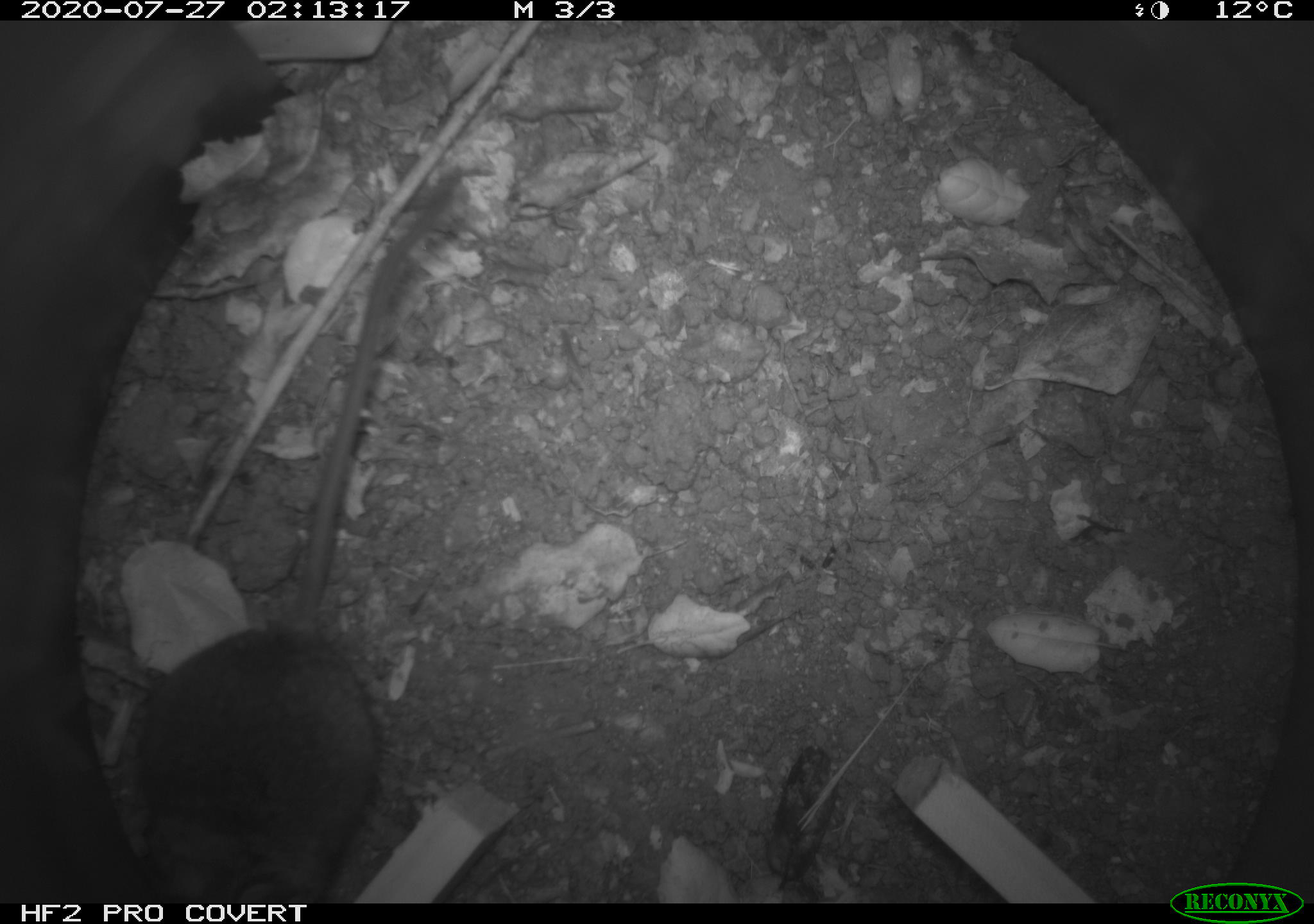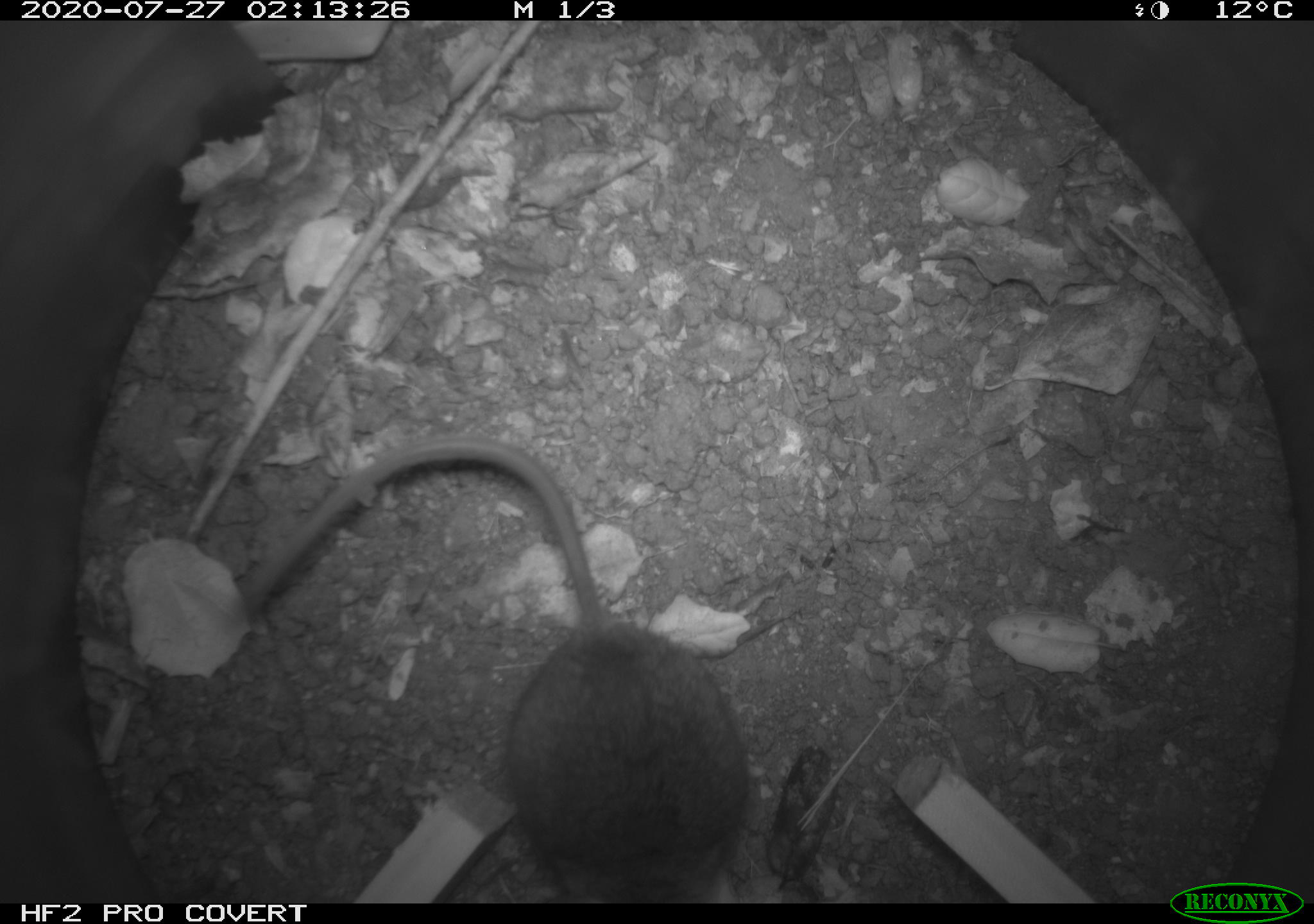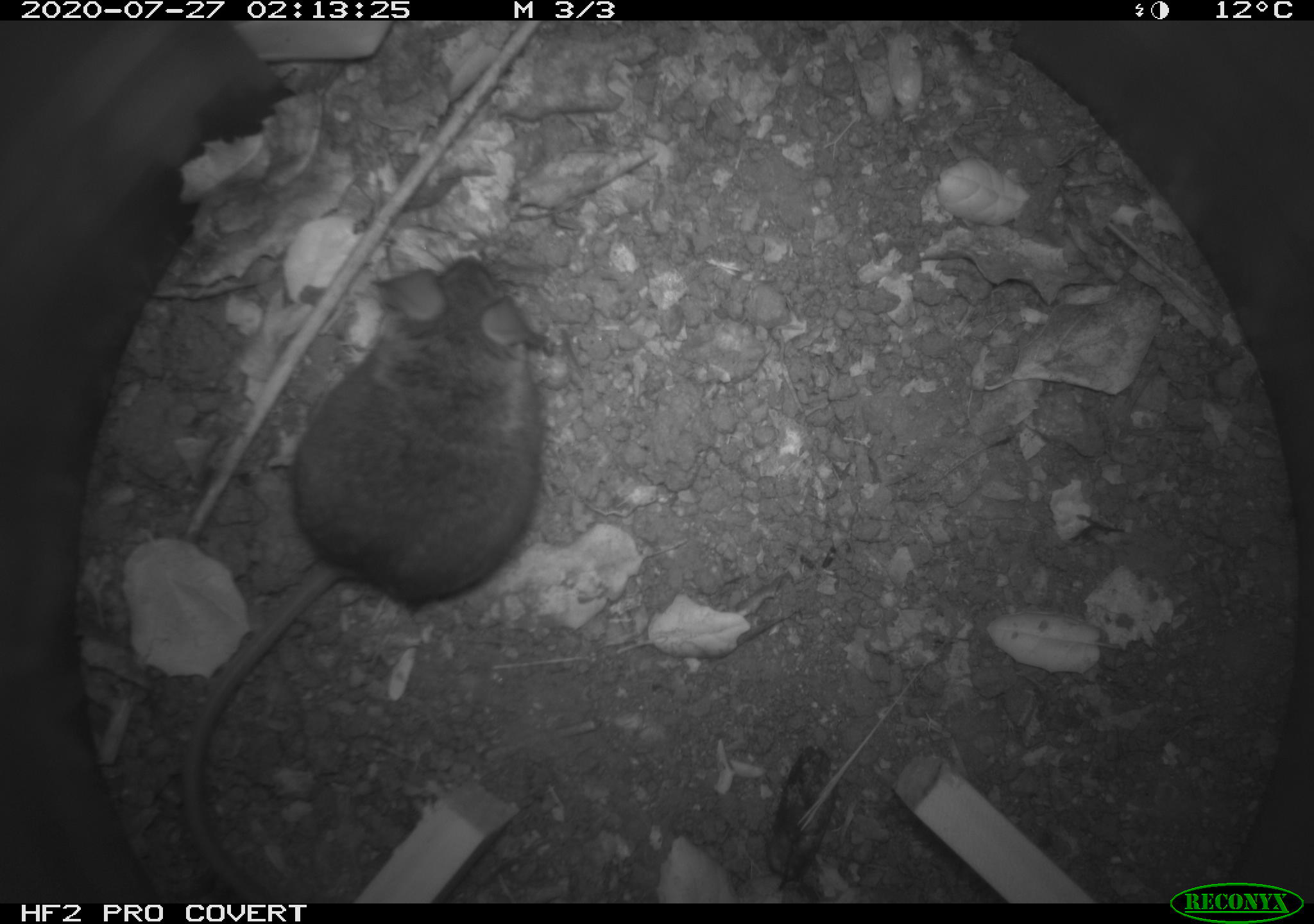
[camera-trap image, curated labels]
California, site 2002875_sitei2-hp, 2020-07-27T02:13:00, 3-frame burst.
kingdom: Animalia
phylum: Chordata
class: Mammalia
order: Rodentia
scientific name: Rodentia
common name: rodent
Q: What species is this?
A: Rodent (Rodentia).